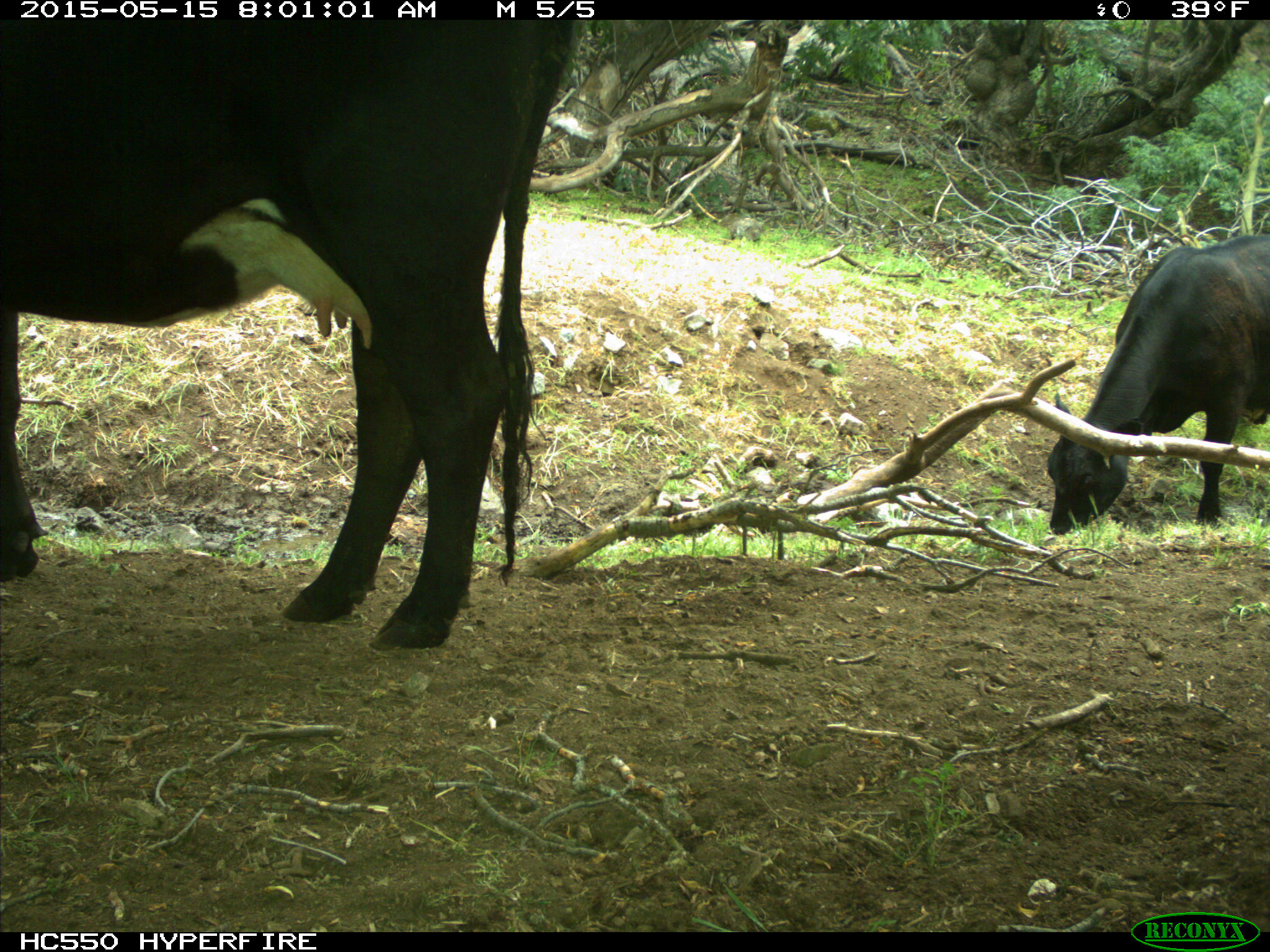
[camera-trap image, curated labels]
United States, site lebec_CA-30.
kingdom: Animalia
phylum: Chordata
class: Mammalia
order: Artiodactyla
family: Bovidae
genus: Bos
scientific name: Bos taurus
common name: domestic cow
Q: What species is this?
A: Bos taurus (domestic cow).